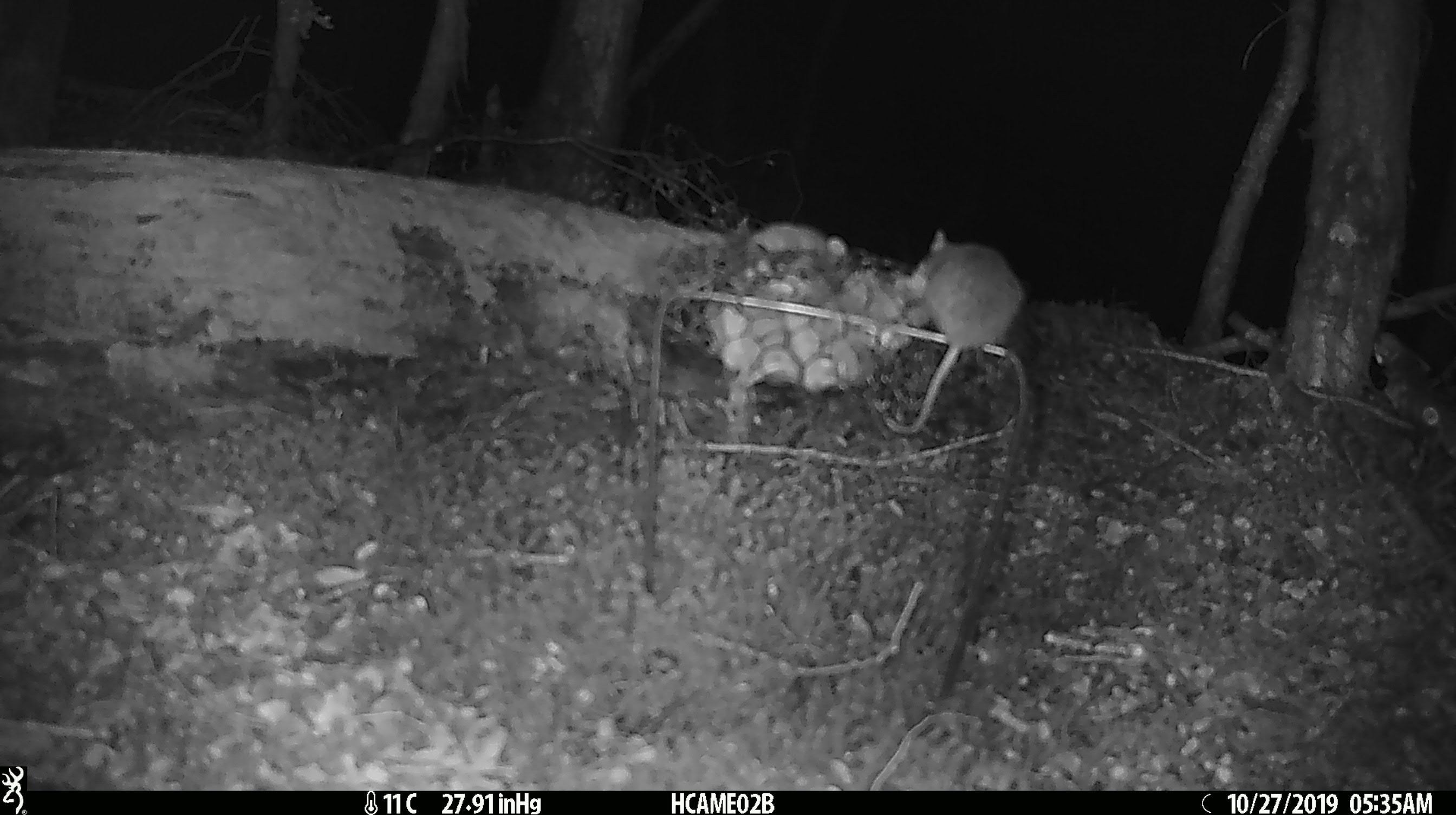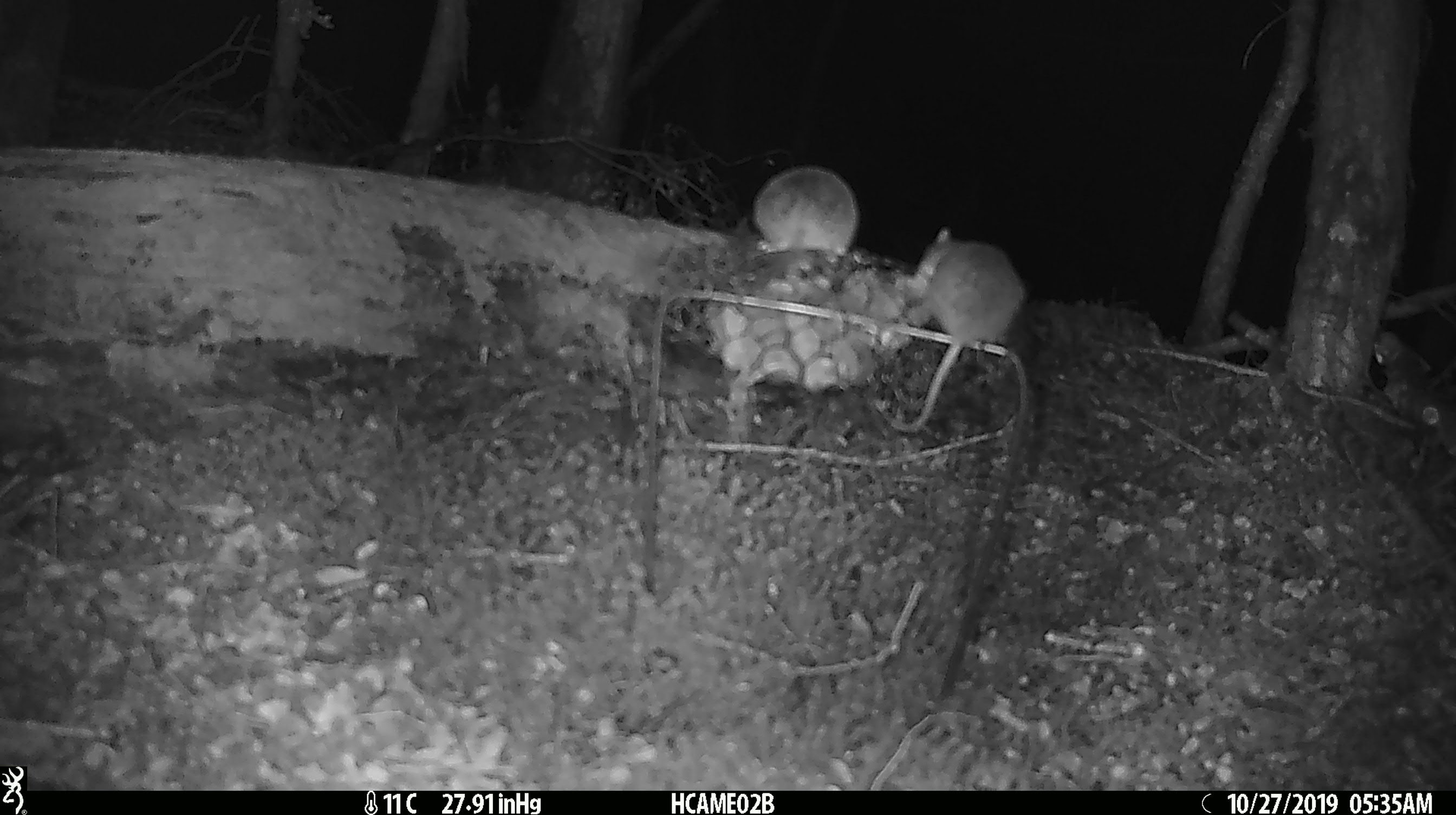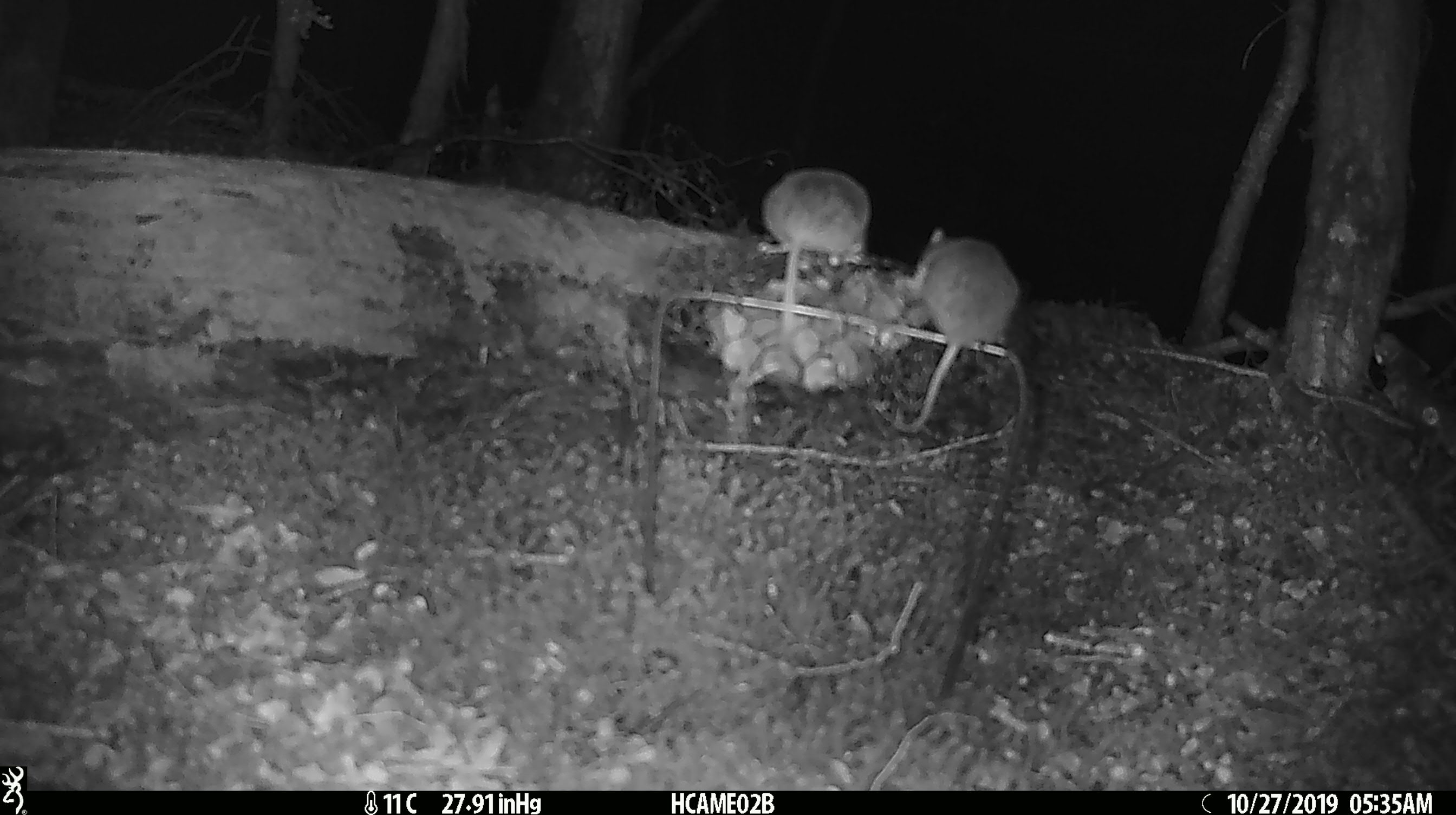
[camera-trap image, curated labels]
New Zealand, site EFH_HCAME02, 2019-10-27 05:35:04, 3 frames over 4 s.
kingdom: Animalia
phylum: Chordata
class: Mammalia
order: Rodentia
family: Muridae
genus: Mus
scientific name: Mus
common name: mouse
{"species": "mouse (Mus)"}